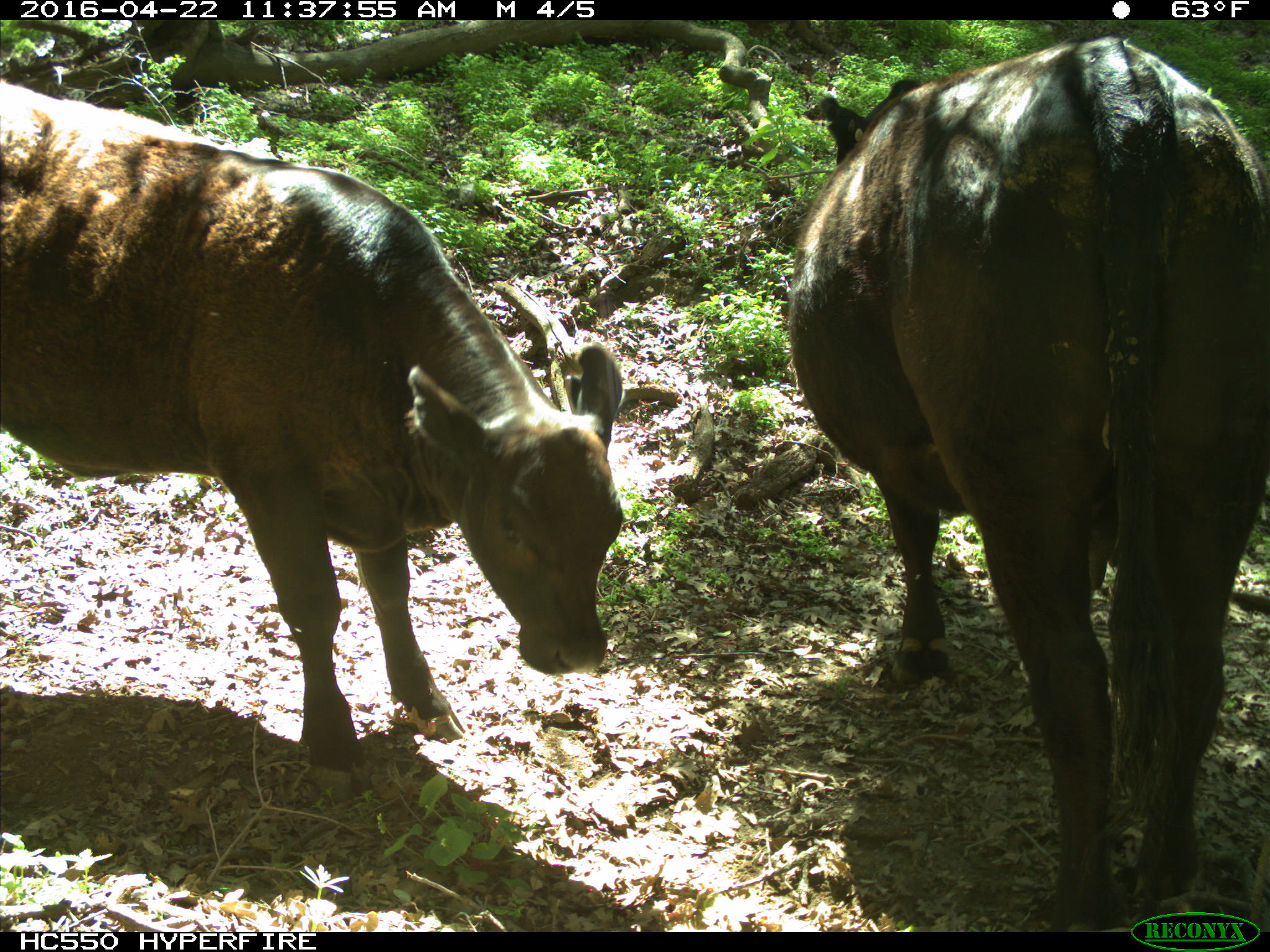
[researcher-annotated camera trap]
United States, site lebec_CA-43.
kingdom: Animalia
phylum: Chordata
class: Mammalia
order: Artiodactyla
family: Bovidae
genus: Bos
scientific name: Bos taurus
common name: domestic cow